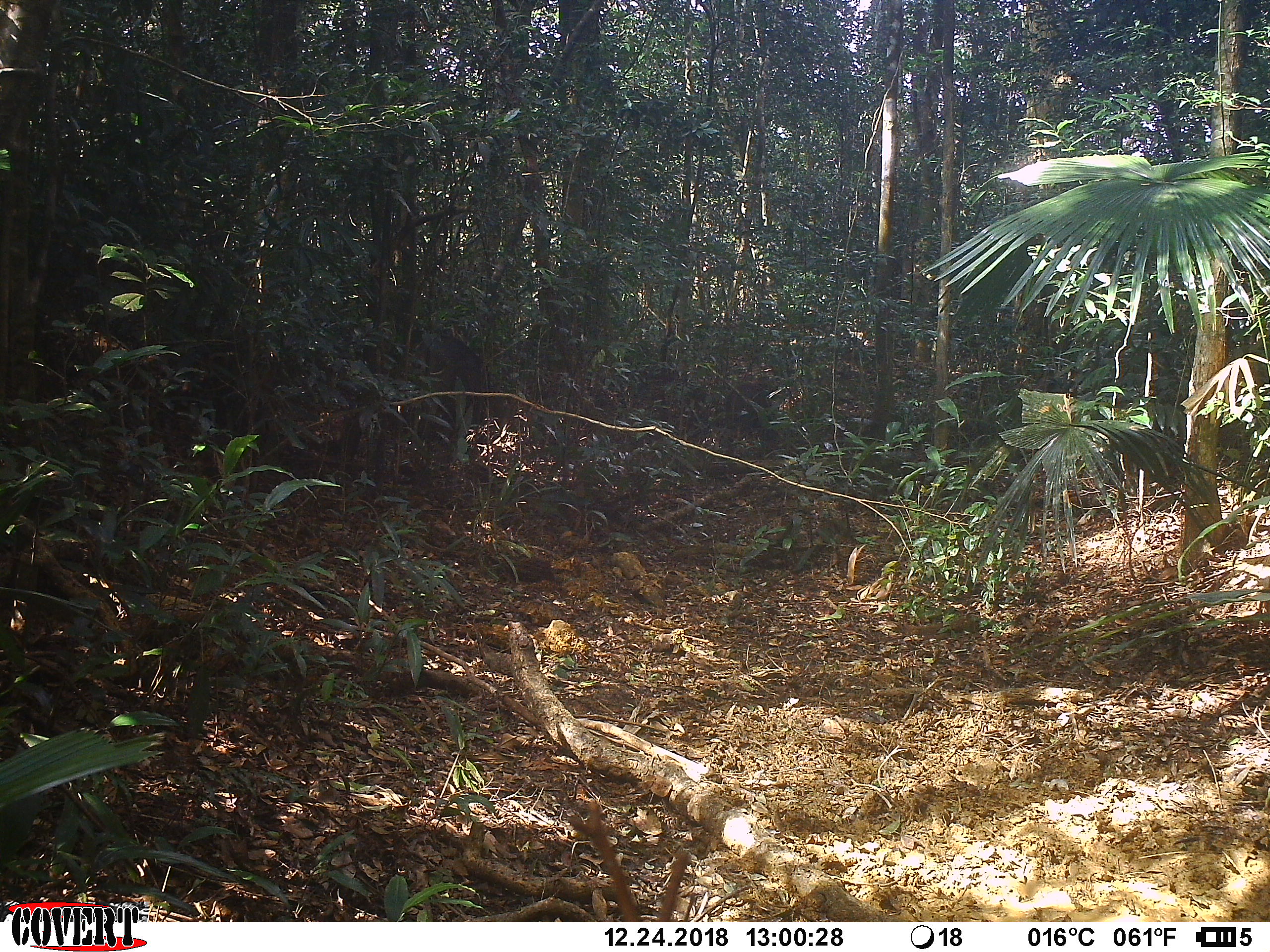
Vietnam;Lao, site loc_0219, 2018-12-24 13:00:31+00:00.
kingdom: Animalia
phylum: Chordata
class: Mammalia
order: Artiodactyla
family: Suidae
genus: Sus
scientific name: Sus scrofa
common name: eurasian wild pig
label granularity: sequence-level